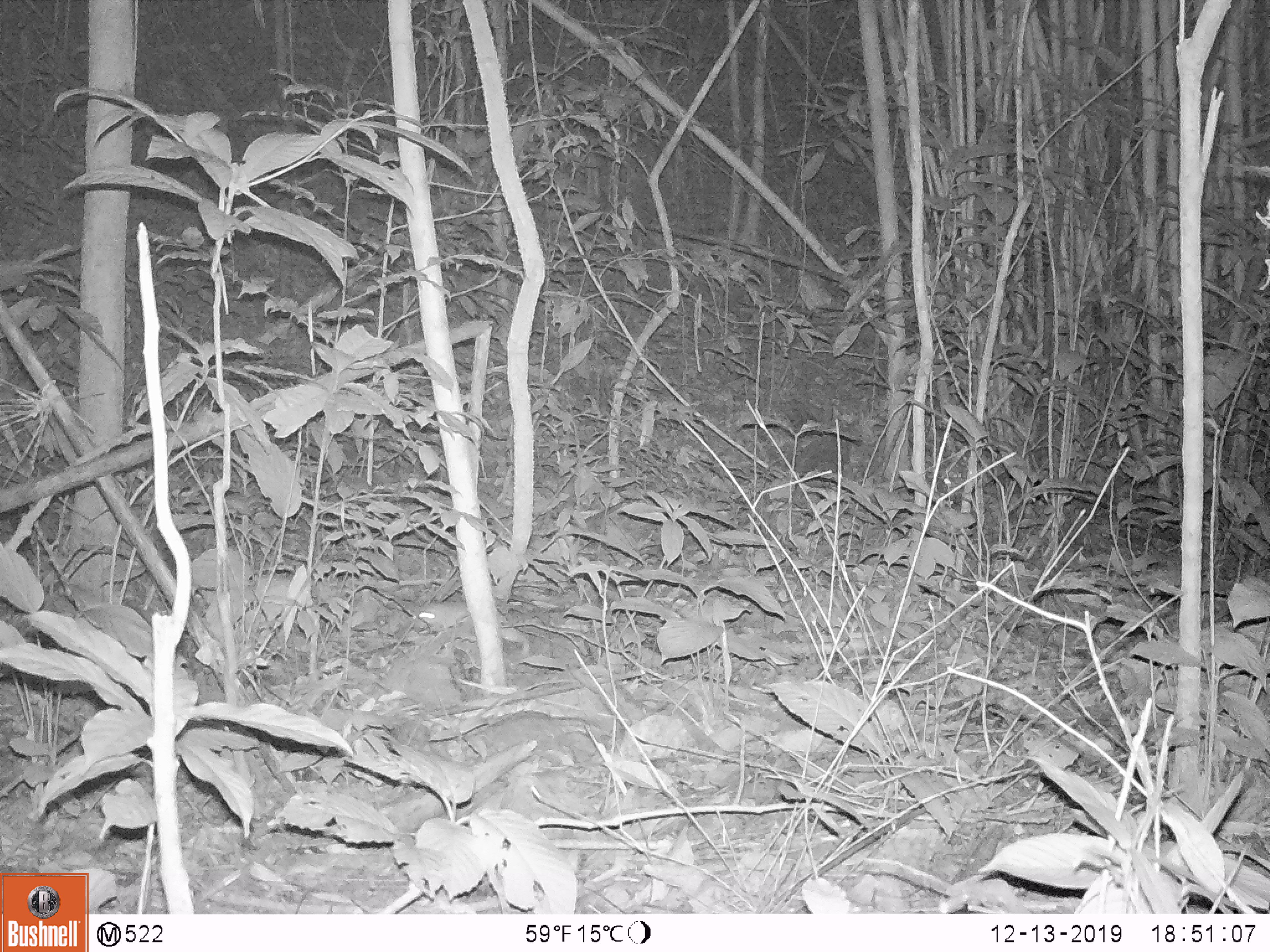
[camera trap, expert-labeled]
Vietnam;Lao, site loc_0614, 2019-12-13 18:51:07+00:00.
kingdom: Animalia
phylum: Chordata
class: Mammalia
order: Rodentia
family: Muridae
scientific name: Muridae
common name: old-world mice and rats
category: unidentified murid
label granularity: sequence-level